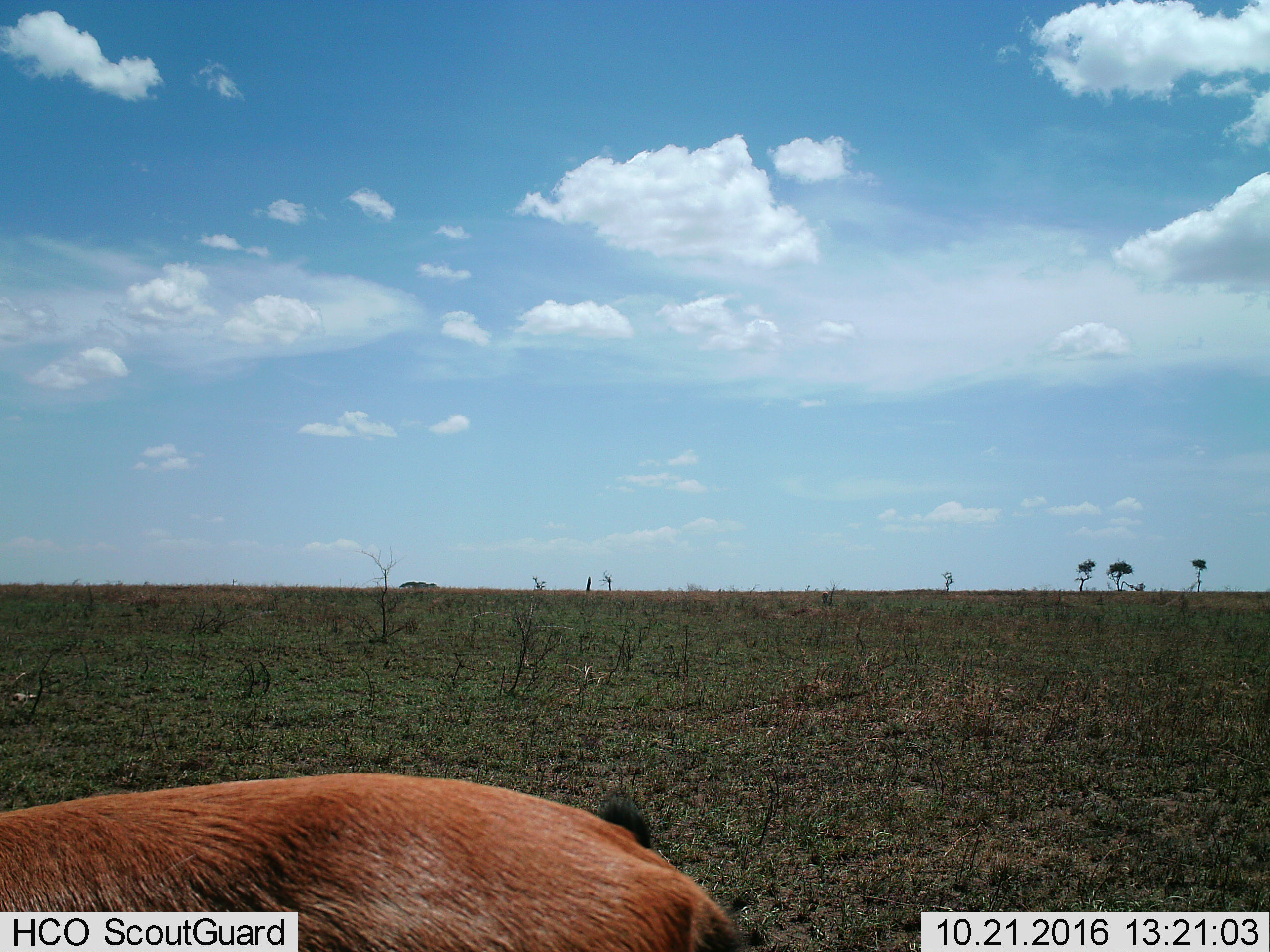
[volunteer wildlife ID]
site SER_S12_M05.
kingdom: Animalia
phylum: Chordata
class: Mammalia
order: Artiodactyla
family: Bovidae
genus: Eudorcas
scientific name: Eudorcas thomsonii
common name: thomson's gazelle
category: gazellethomsons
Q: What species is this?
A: Gazellethomsons (thomson's gazelle) (Eudorcas thomsonii).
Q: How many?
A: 1.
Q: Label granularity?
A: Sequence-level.